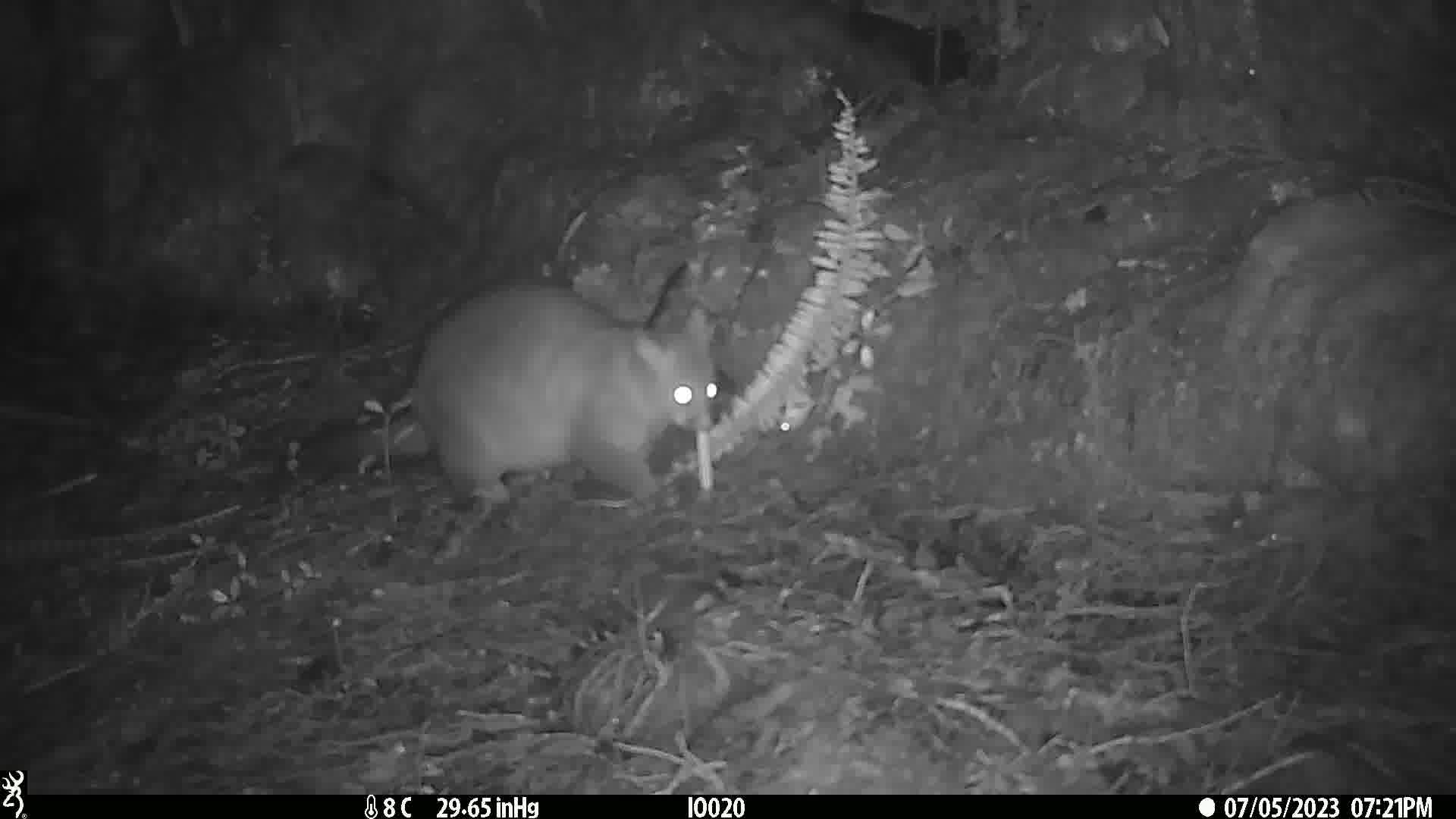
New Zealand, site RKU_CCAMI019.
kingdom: Animalia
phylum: Chordata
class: Mammalia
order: Diprotodontia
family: Phalangeridae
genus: Trichosurus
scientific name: Trichosurus vulpecula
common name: common brushtail possum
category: possum